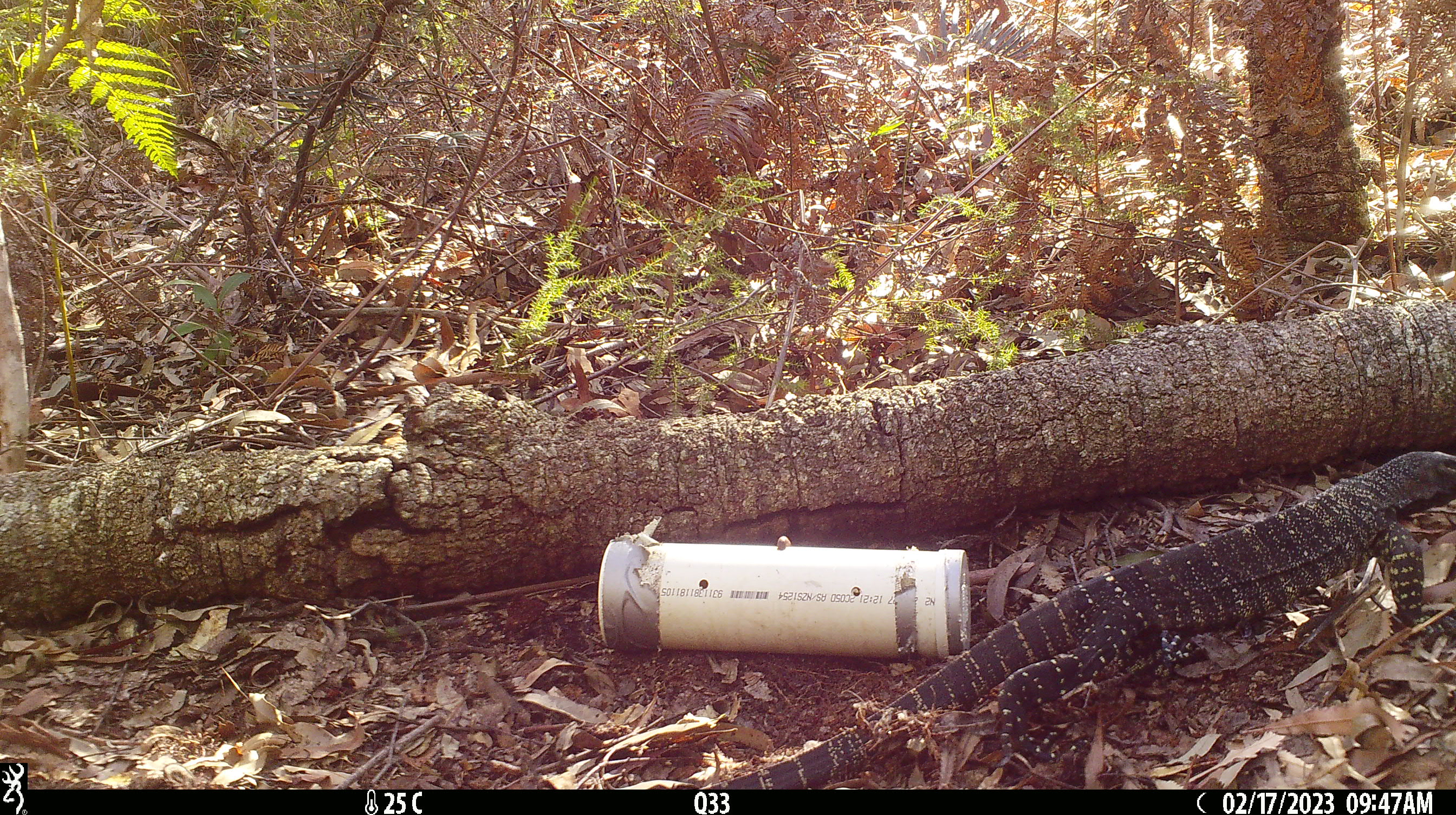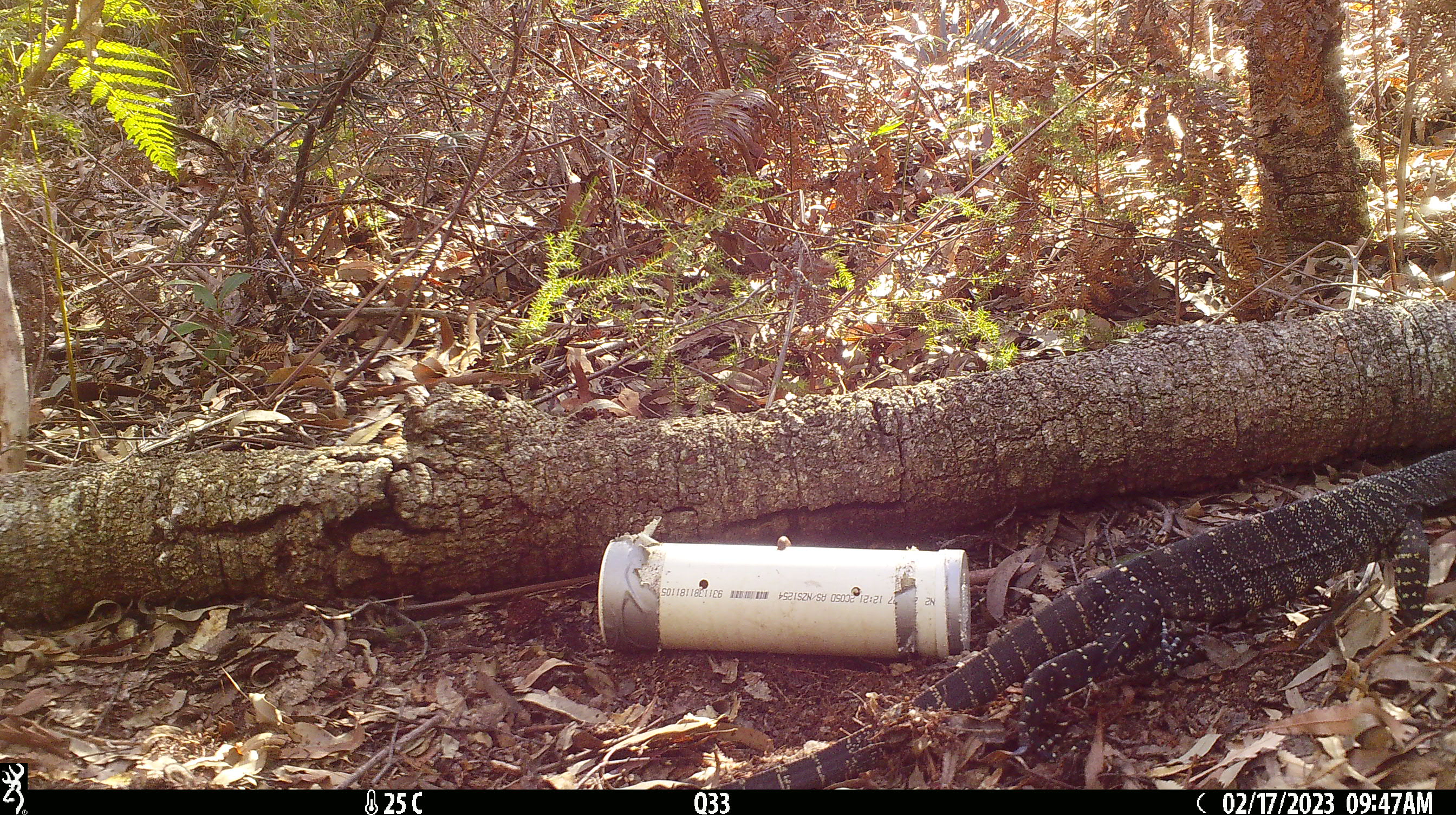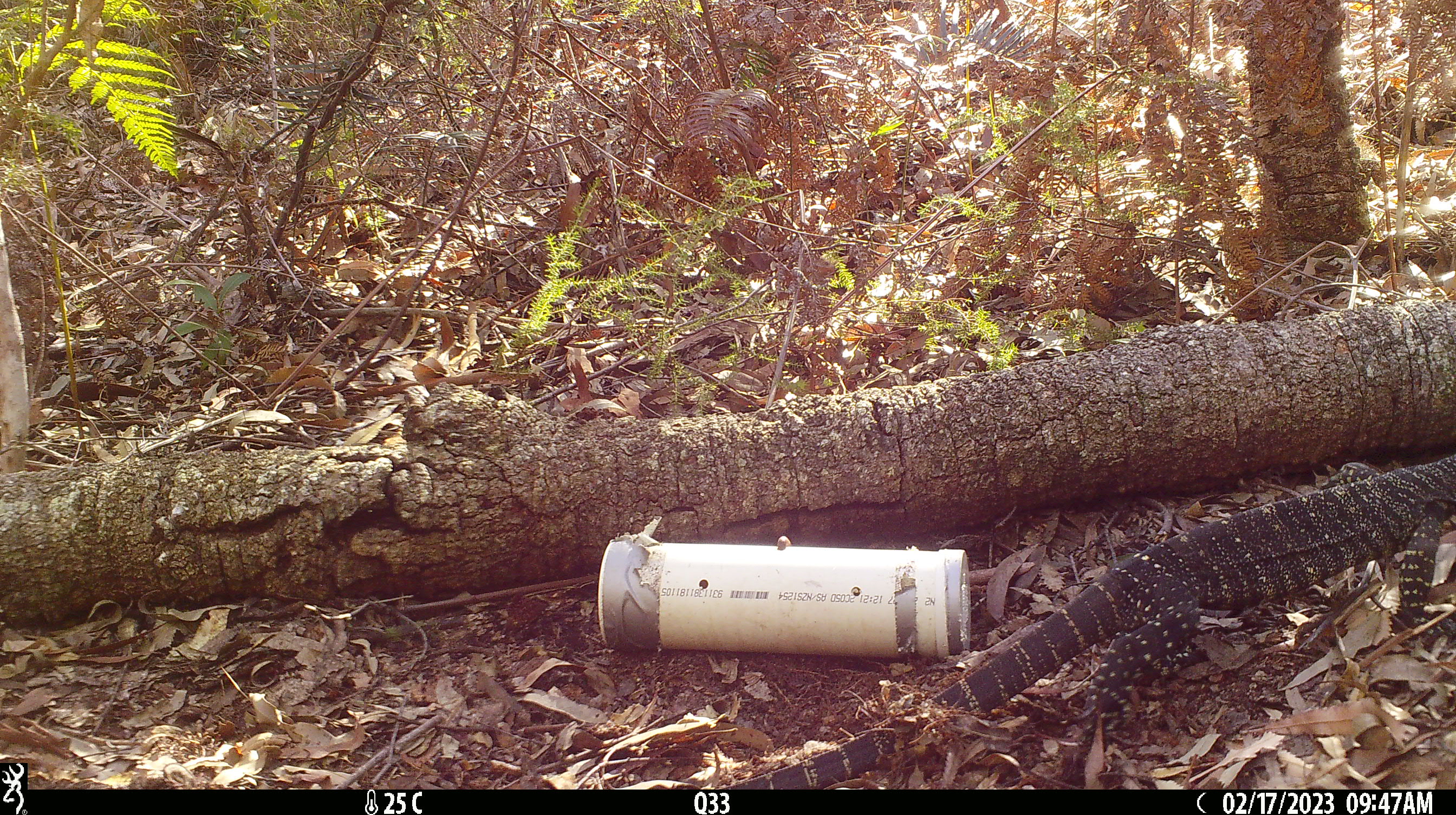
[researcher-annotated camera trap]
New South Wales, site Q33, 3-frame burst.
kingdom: Animalia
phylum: Chordata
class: Reptilia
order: Squamata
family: Varanidae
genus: Varanus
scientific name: Varanus varius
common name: lace monitor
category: goanna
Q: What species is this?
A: Goanna (lace monitor) (Varanus varius).